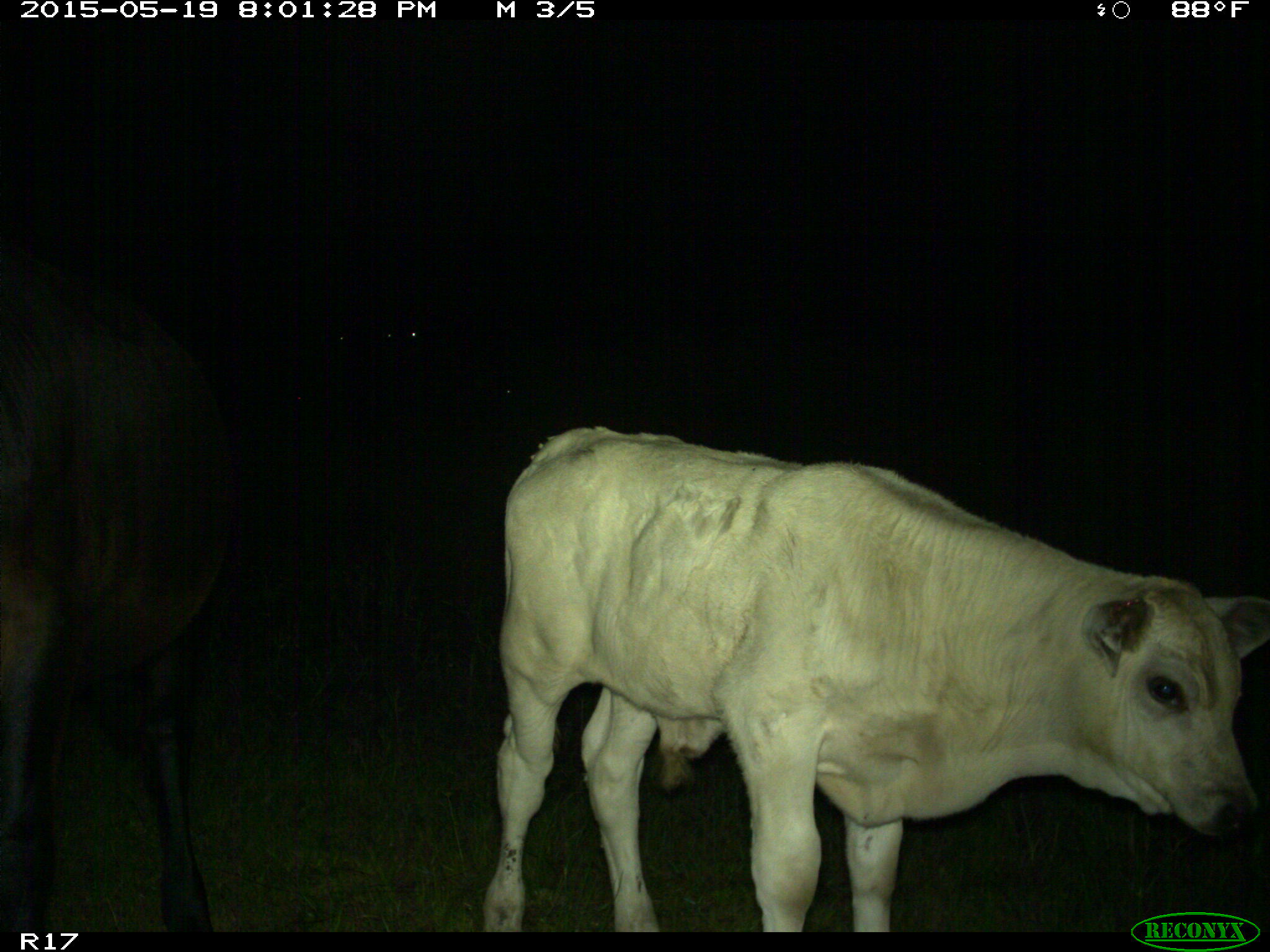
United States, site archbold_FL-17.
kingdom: Animalia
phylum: Chordata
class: Mammalia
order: Artiodactyla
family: Bovidae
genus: Bos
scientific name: Bos taurus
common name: domestic cow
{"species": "Bos taurus (domestic cow)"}